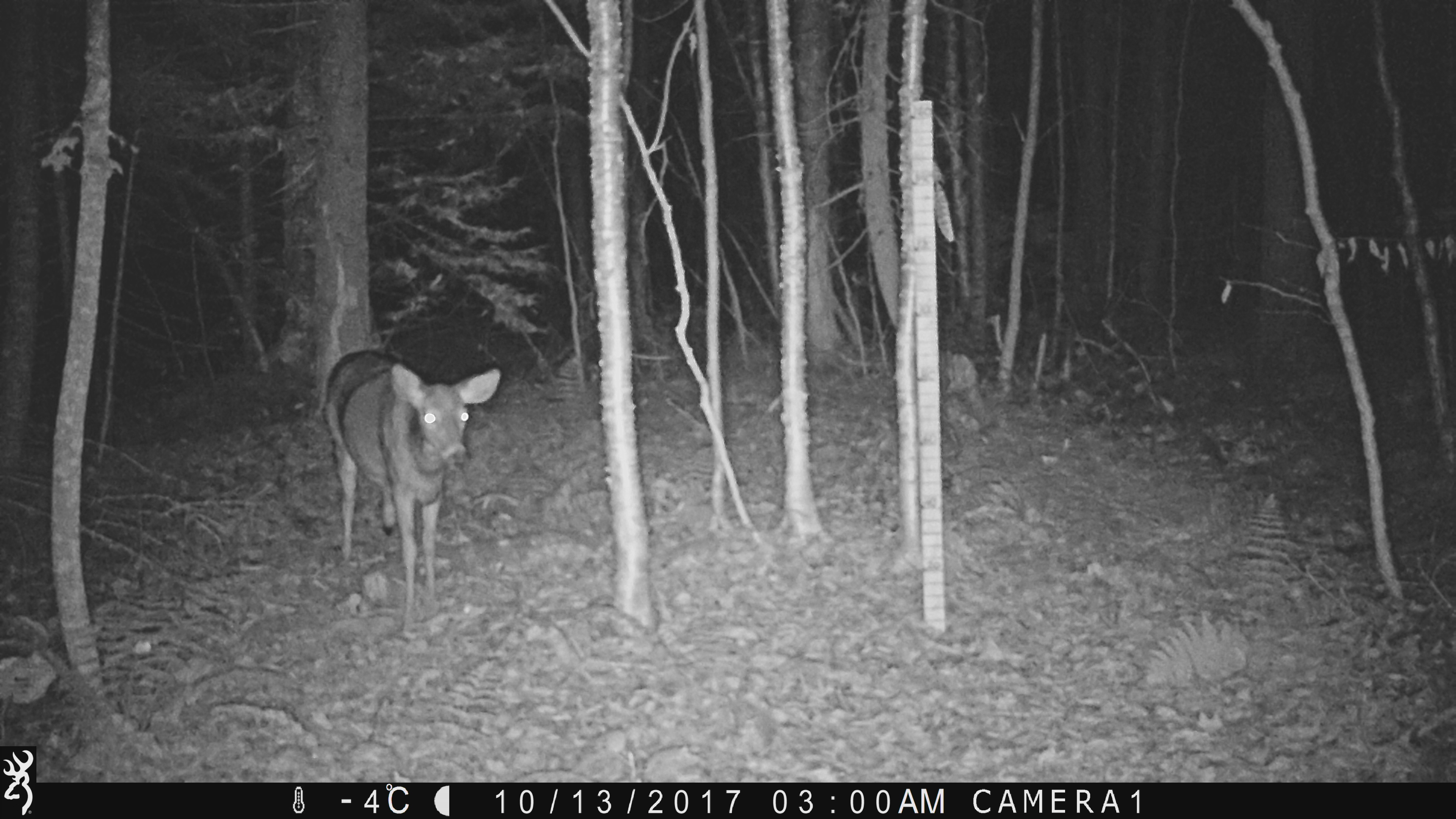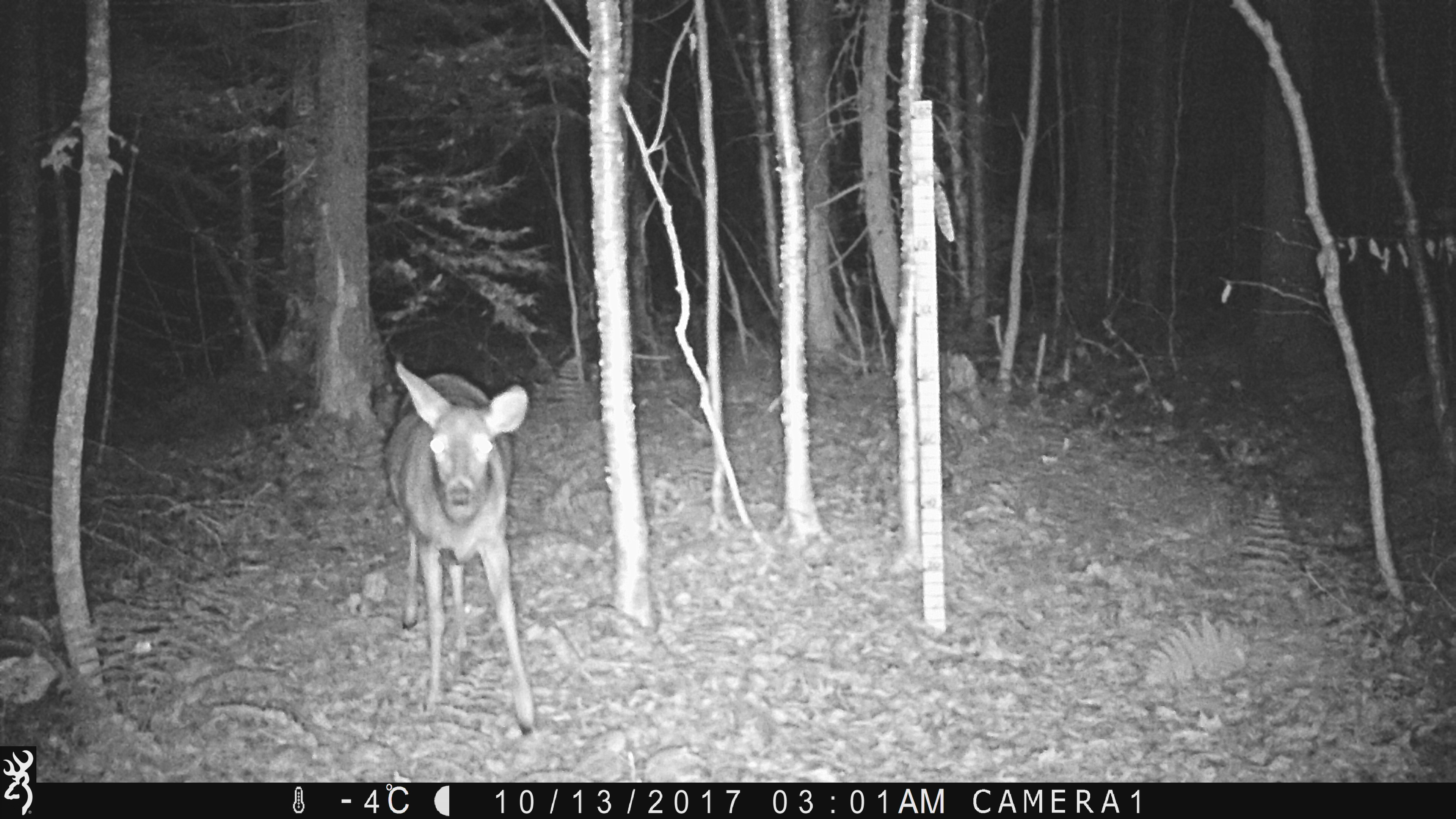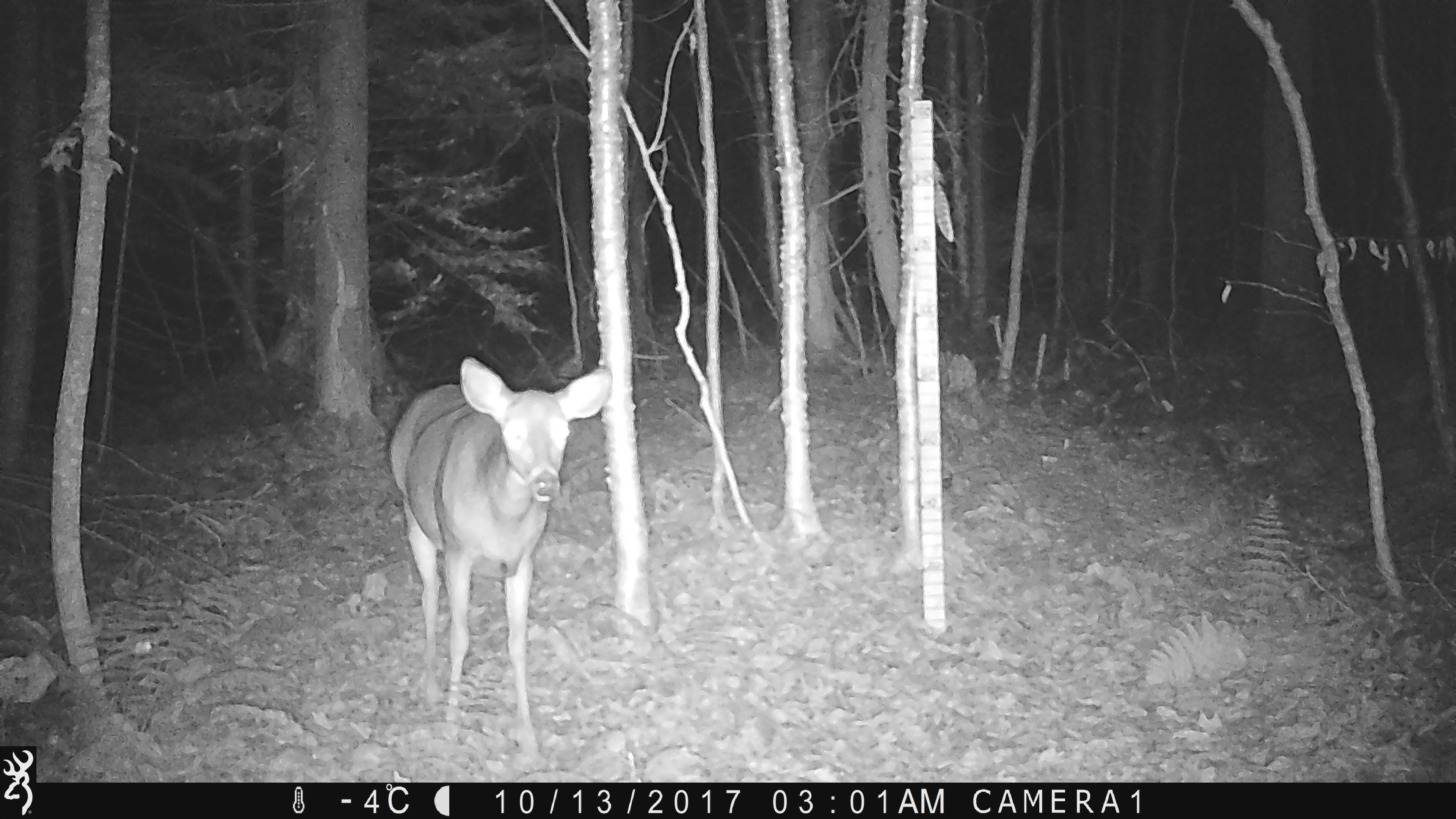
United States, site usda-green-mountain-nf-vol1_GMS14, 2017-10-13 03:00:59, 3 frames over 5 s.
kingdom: Animalia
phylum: Chordata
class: Mammalia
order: Artiodactyla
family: Cervidae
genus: Odocoileus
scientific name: Odocoileus virginianus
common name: white-tailed deer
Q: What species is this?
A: White-tailed deer (Odocoileus virginianus).